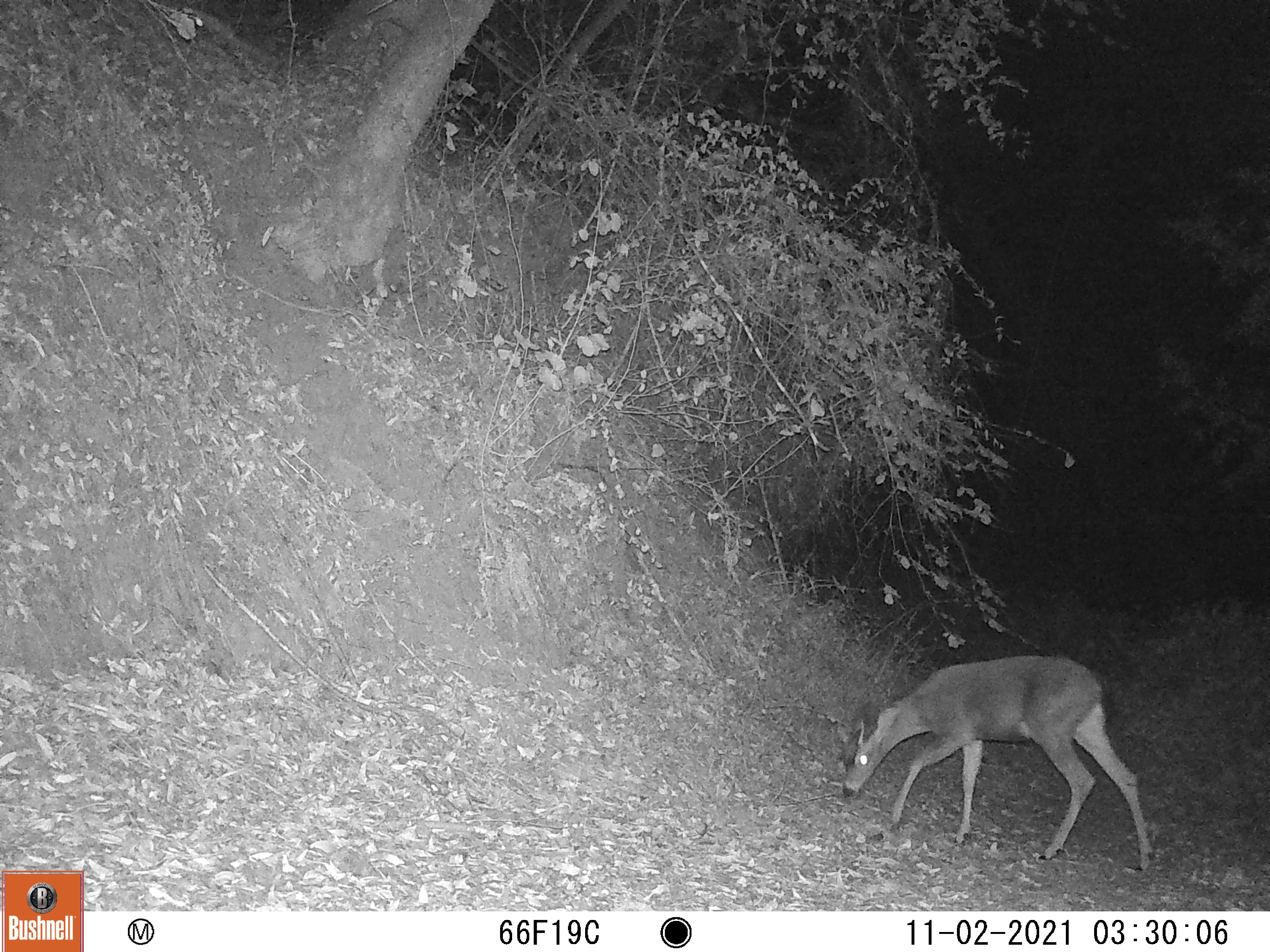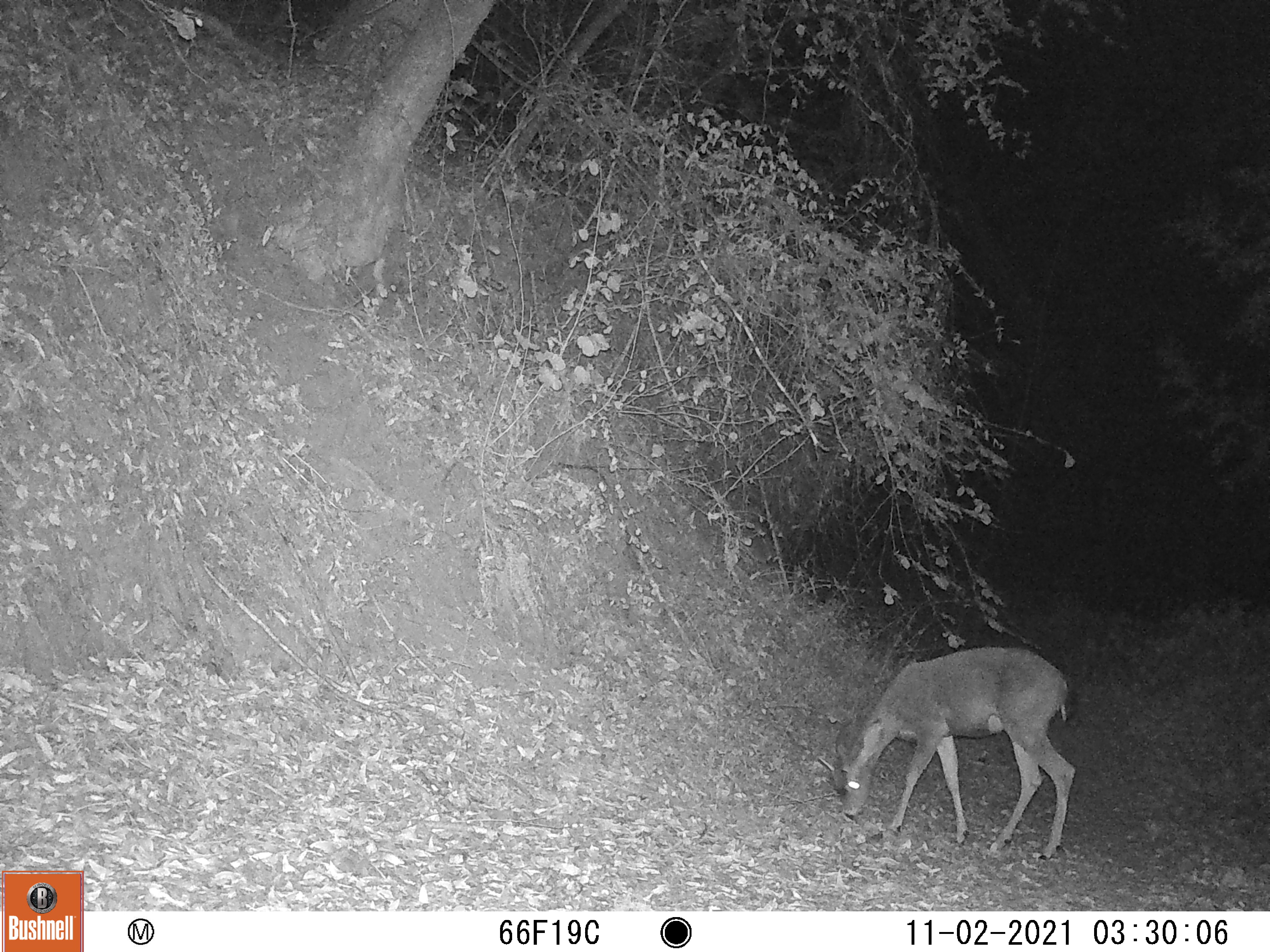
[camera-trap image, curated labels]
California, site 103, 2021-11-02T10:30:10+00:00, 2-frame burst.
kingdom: Animalia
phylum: Chordata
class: Mammalia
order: Artiodactyla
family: Cervidae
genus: Odocoileus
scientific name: Odocoileus hemionus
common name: mule deer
Mule deer (Odocoileus hemionus).